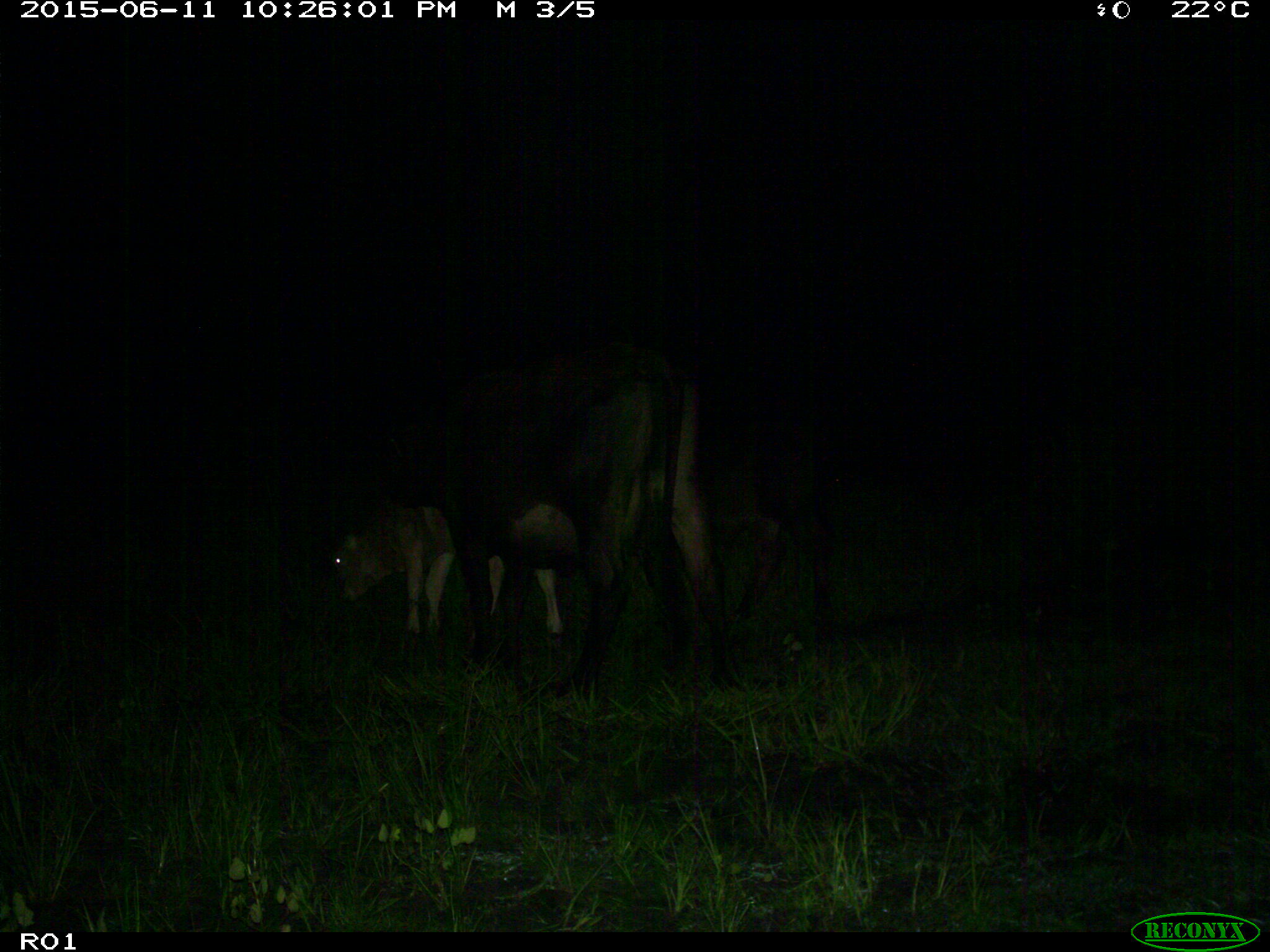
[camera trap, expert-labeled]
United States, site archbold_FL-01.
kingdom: Animalia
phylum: Chordata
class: Mammalia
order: Artiodactyla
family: Bovidae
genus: Bos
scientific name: Bos taurus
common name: domestic cow